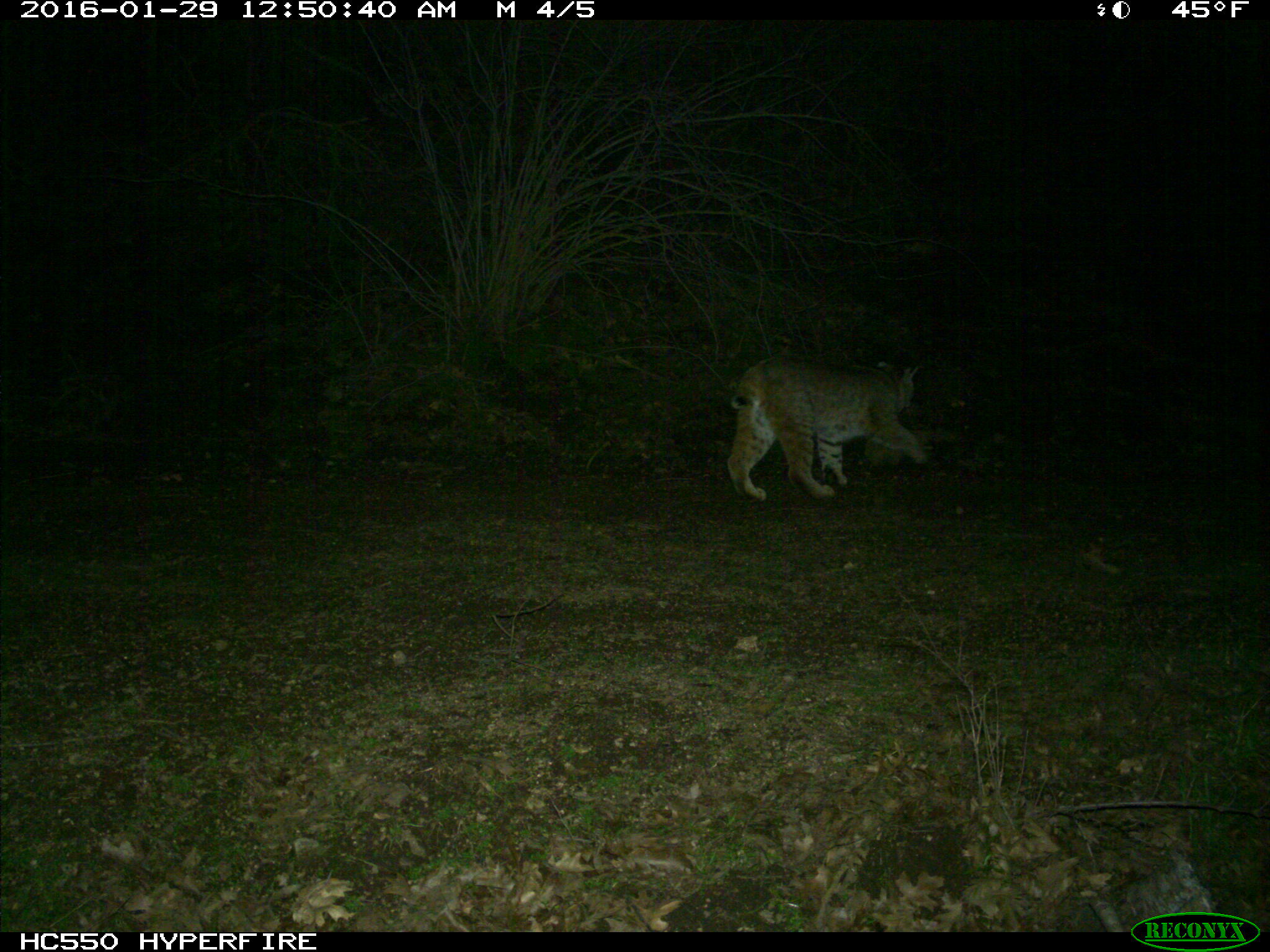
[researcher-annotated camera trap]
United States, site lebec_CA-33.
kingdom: Animalia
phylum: Chordata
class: Mammalia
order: Carnivora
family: Felidae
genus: Lynx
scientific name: Lynx rufus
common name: bobcat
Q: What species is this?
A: Lynx rufus (bobcat).